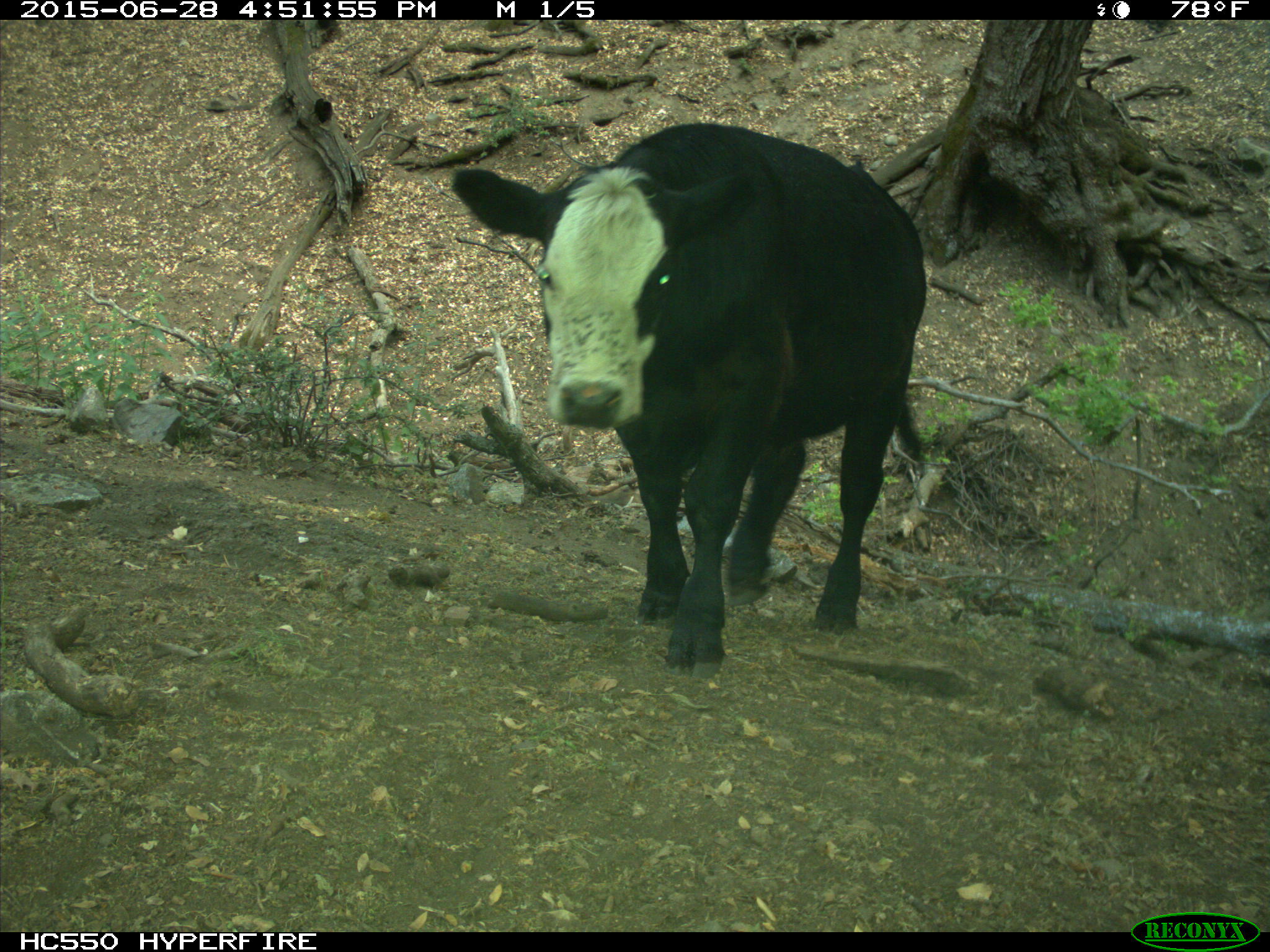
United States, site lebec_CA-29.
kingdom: Animalia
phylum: Chordata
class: Mammalia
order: Artiodactyla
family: Bovidae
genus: Bos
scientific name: Bos taurus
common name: domestic cow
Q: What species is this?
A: Bos taurus (domestic cow).